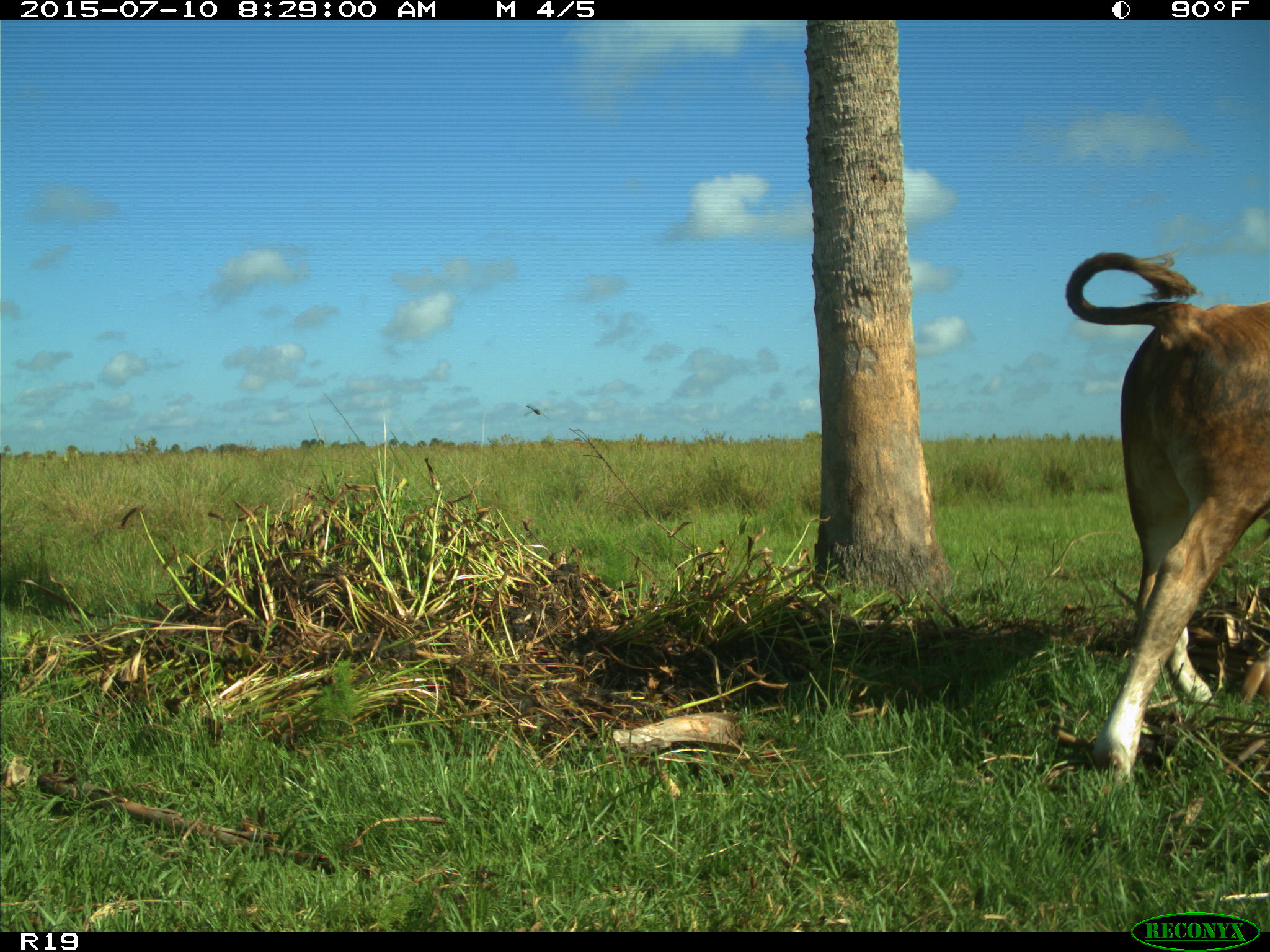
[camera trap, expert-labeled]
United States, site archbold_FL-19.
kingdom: Animalia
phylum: Chordata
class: Mammalia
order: Artiodactyla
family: Bovidae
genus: Bos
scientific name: Bos taurus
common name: domestic cow